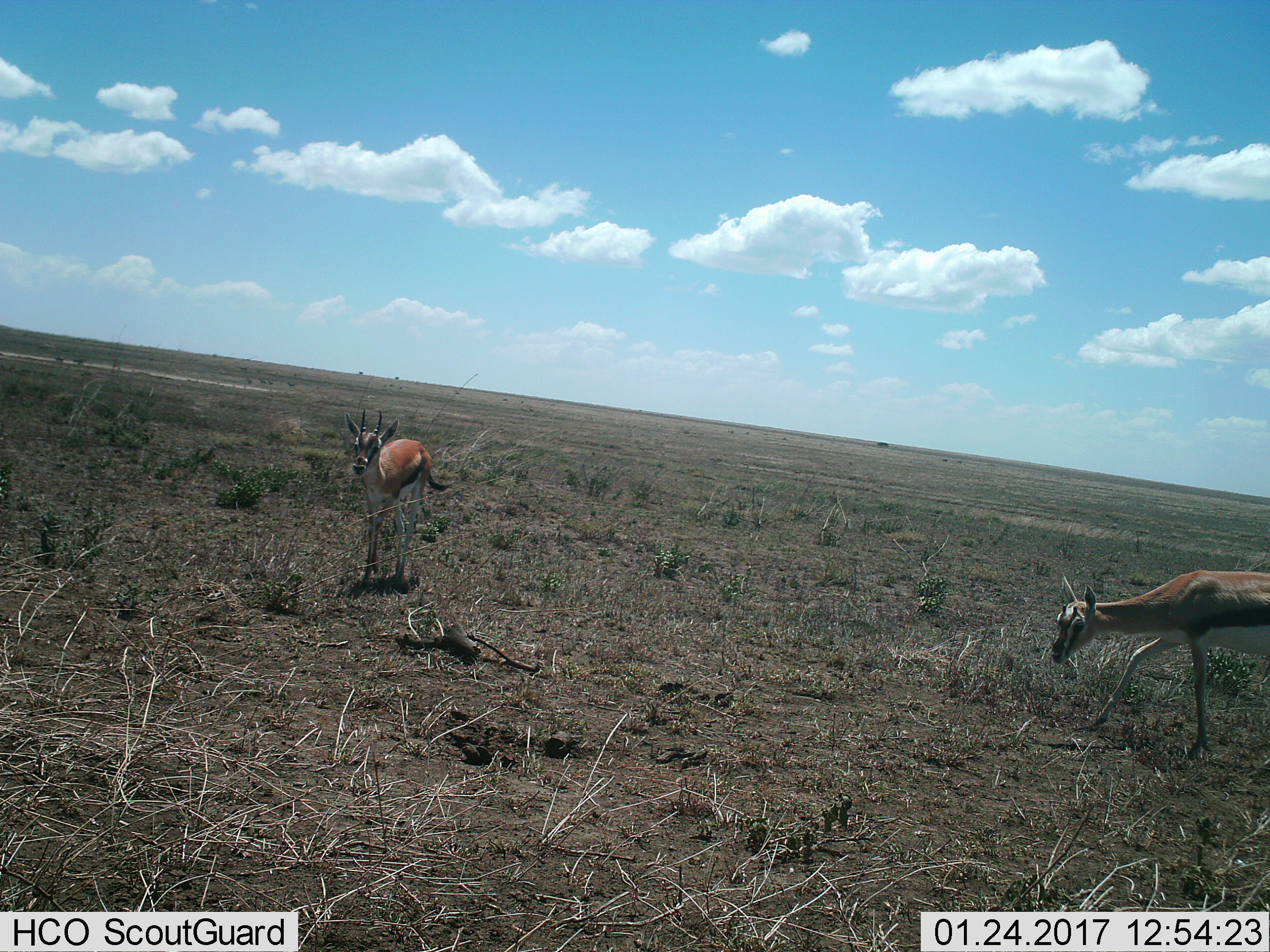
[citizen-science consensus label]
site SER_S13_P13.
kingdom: Animalia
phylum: Chordata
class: Mammalia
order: Artiodactyla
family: Bovidae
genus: Eudorcas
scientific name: Eudorcas thomsonii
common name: thomson's gazelle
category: gazellethomsons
Gazellethomsons (thomson's gazelle) (Eudorcas thomsonii), count 2. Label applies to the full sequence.